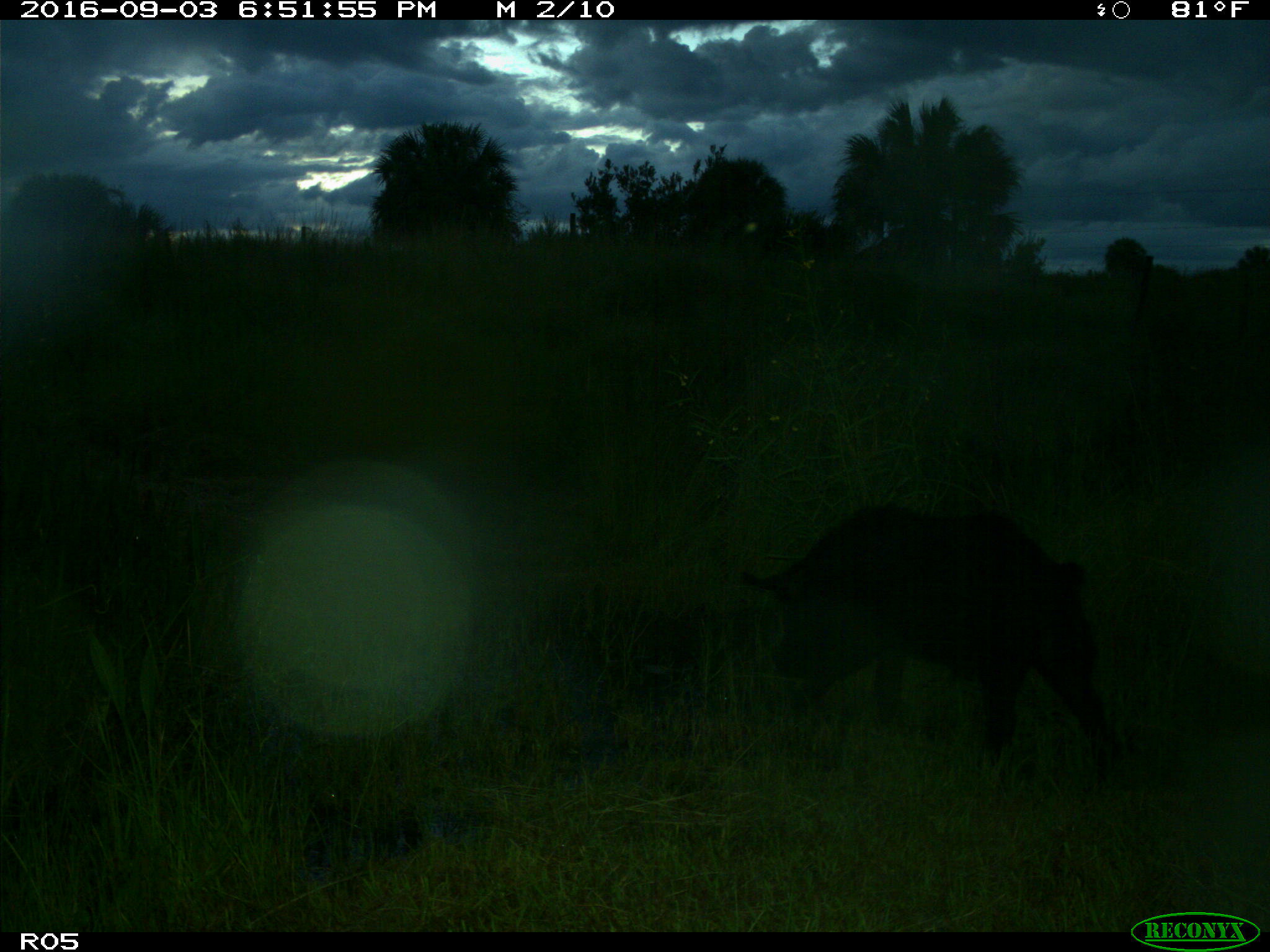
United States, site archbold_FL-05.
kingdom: Animalia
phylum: Chordata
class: Mammalia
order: Artiodactyla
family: Suidae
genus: Sus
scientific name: Sus scrofa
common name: wild boar